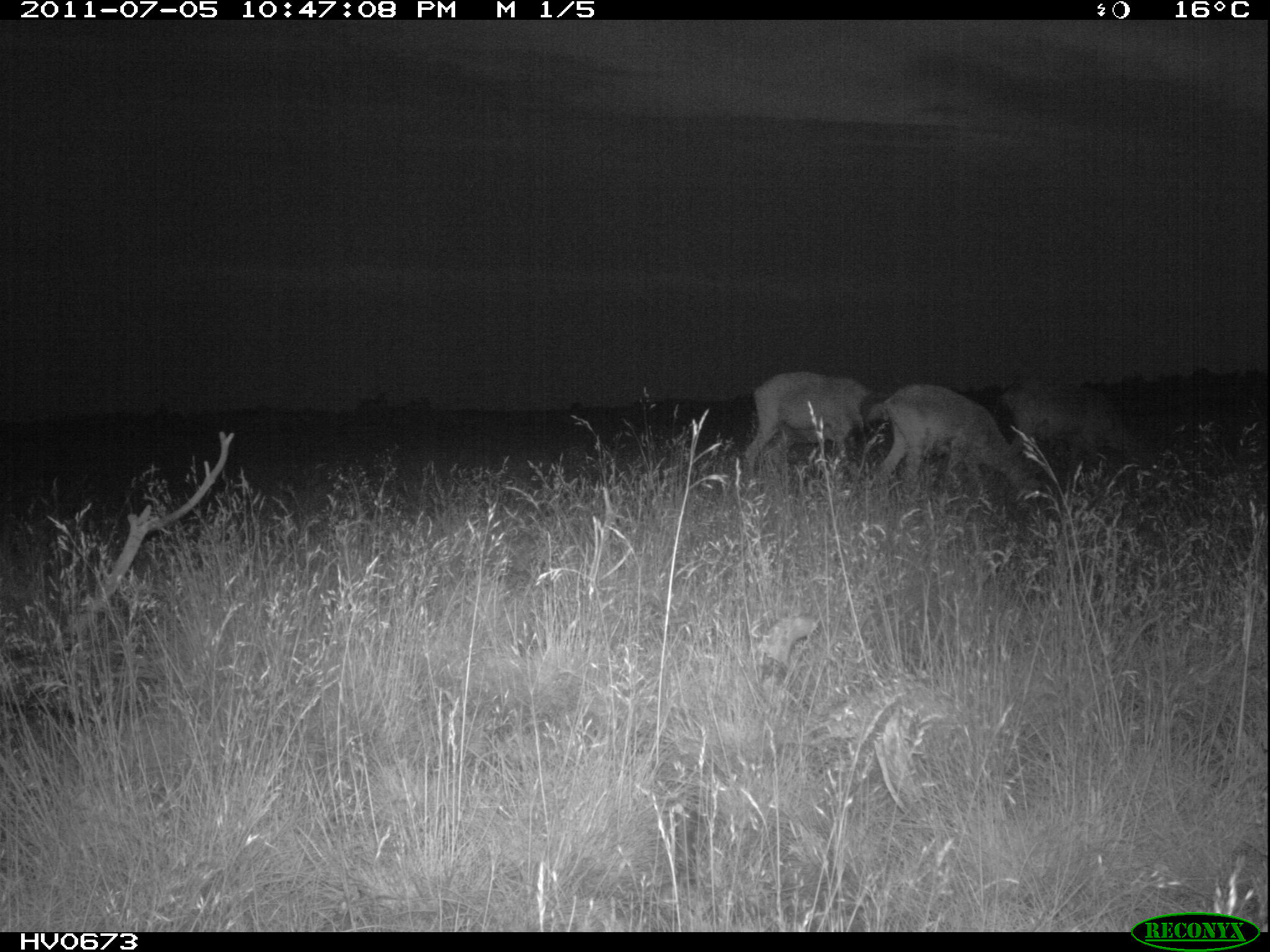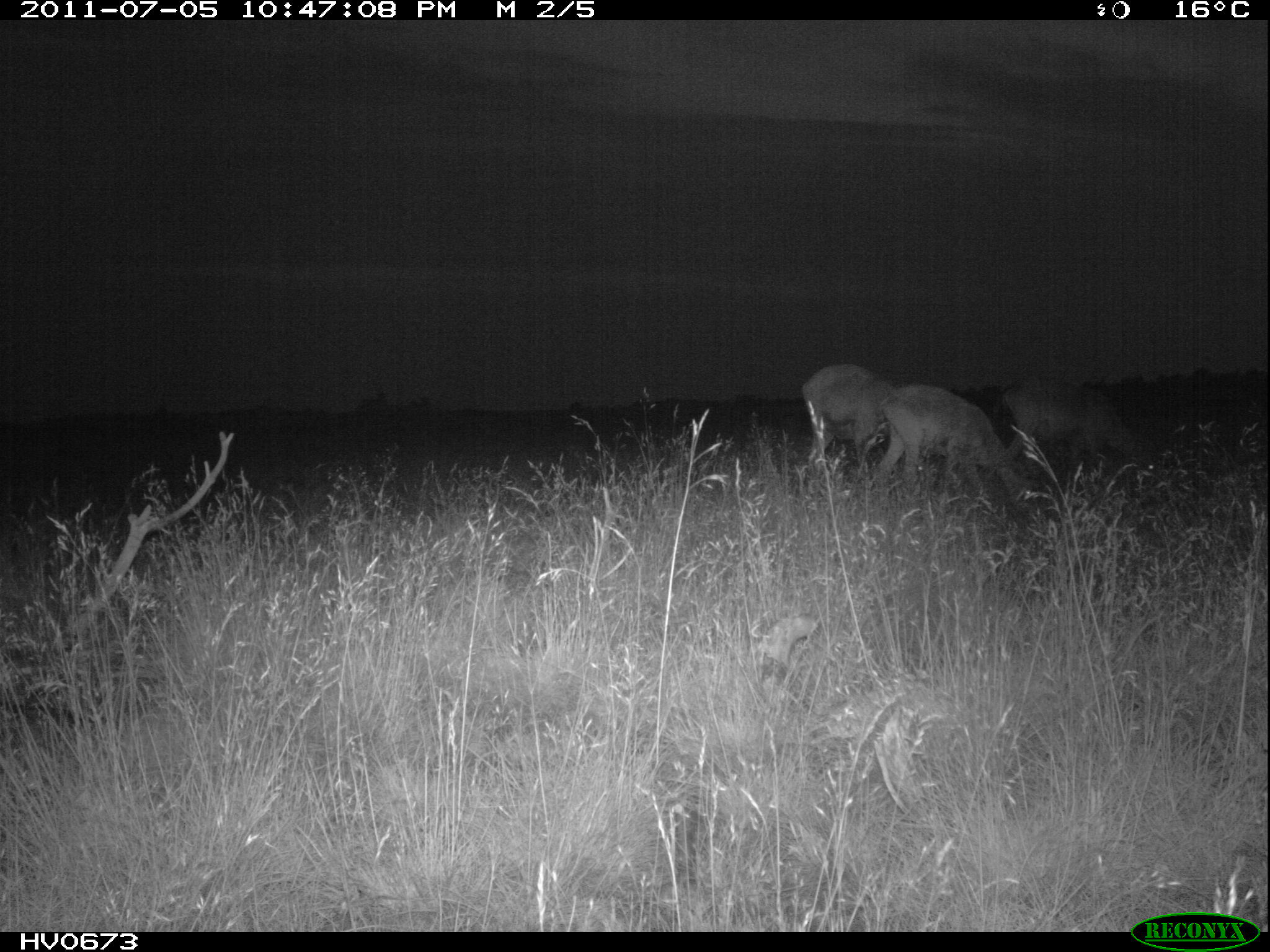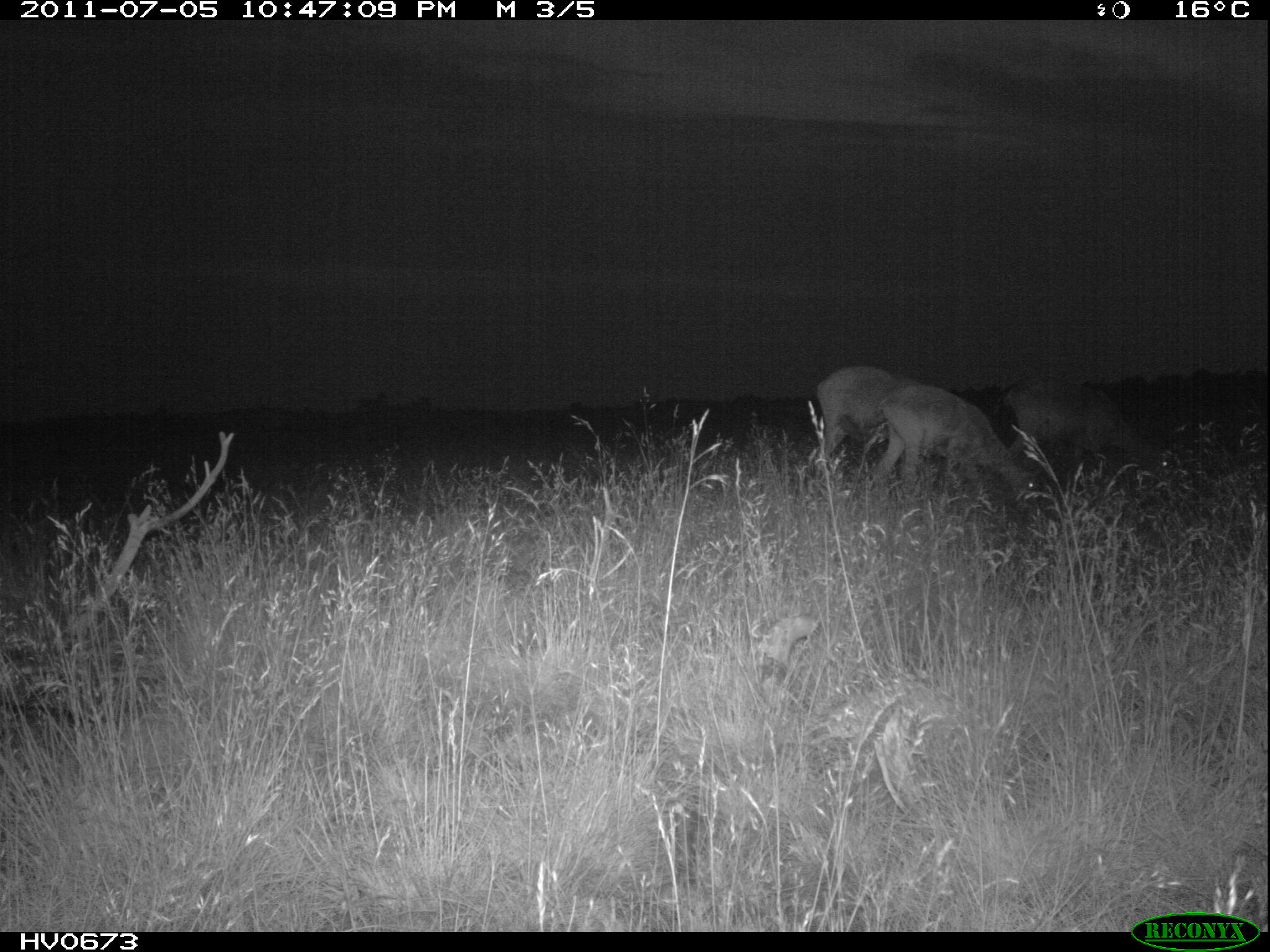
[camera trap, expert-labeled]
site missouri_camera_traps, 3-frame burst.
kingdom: Animalia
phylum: Chordata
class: Mammalia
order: Artiodactyla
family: Bovidae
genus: Ovis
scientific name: Ovis ammon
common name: mouflon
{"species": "mouflon (Ovis ammon)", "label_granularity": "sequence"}